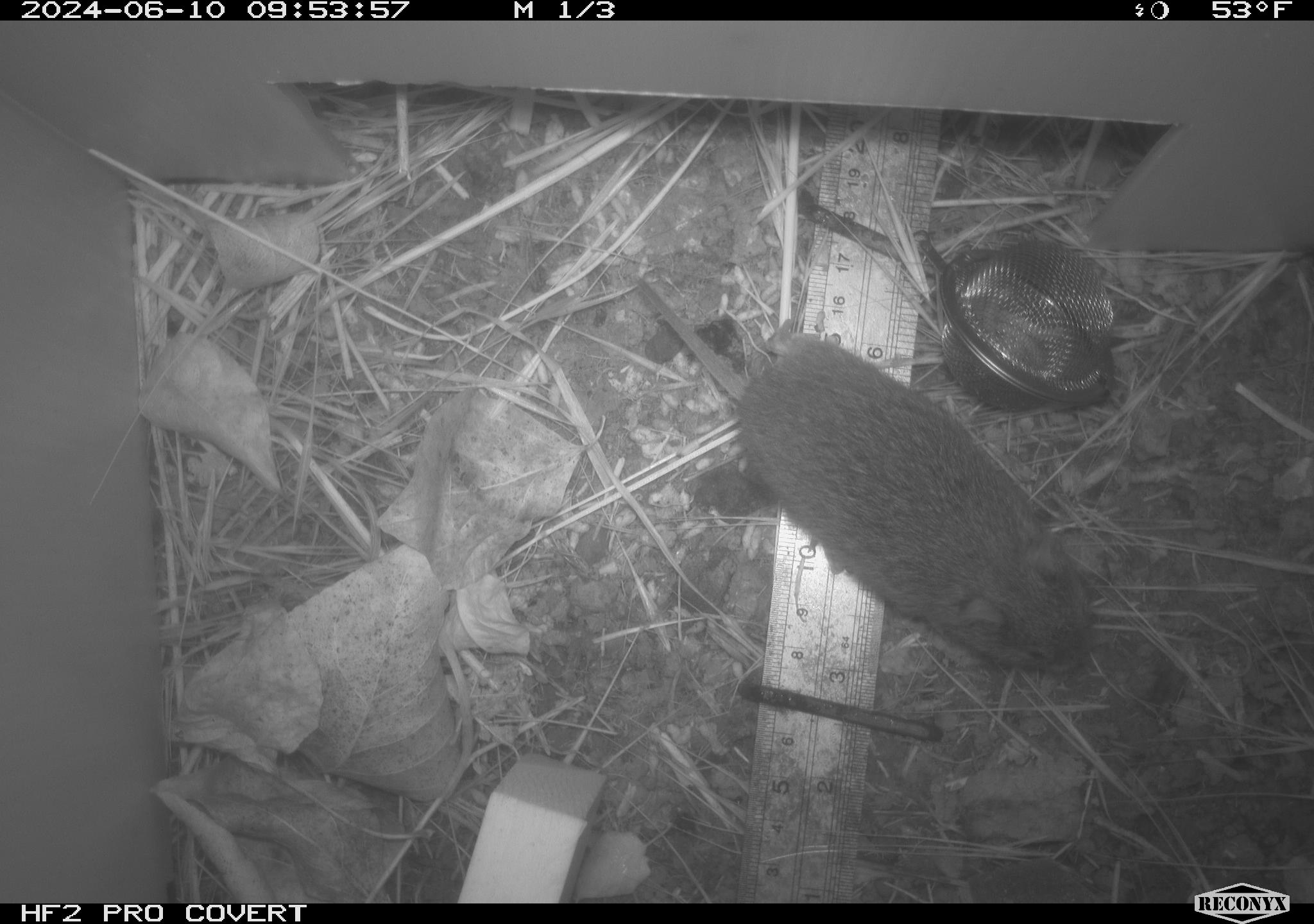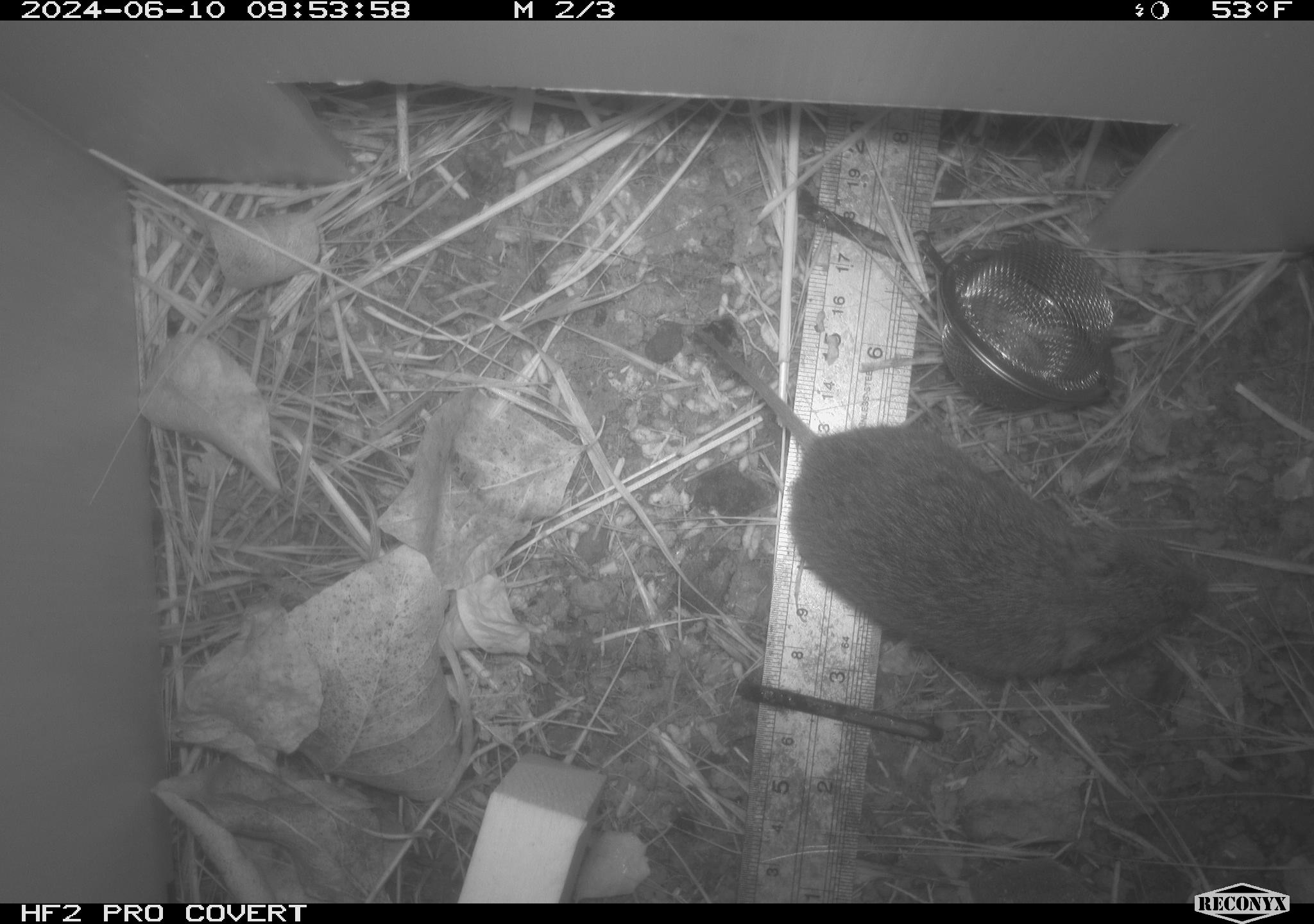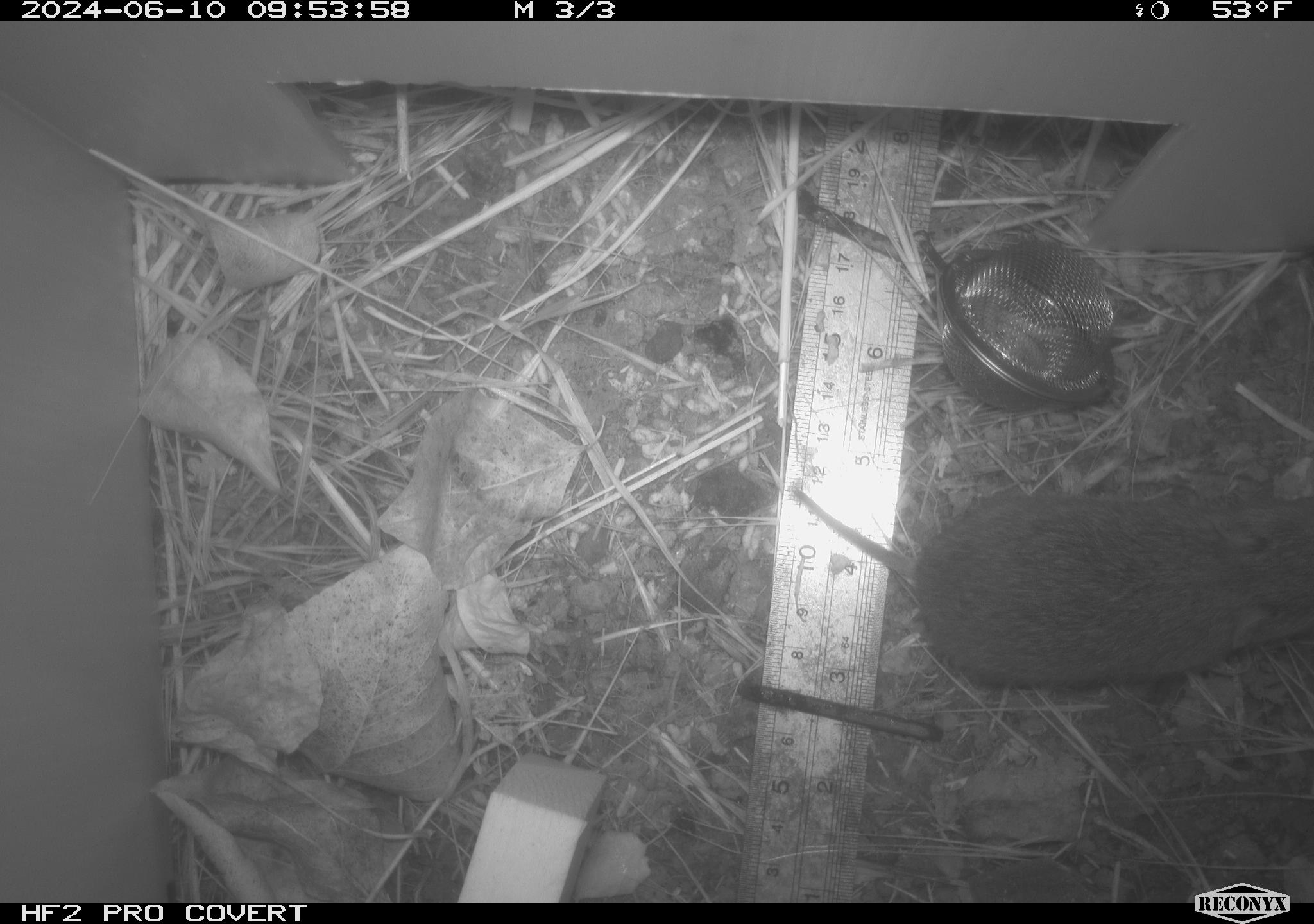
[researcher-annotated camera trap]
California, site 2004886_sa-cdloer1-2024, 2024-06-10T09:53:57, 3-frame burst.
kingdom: Animalia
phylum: Chordata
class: Mammalia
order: Rodentia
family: Cricetidae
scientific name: Arvicolinae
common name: voles, lemmings, and muskrats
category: arvicolinae subfamily